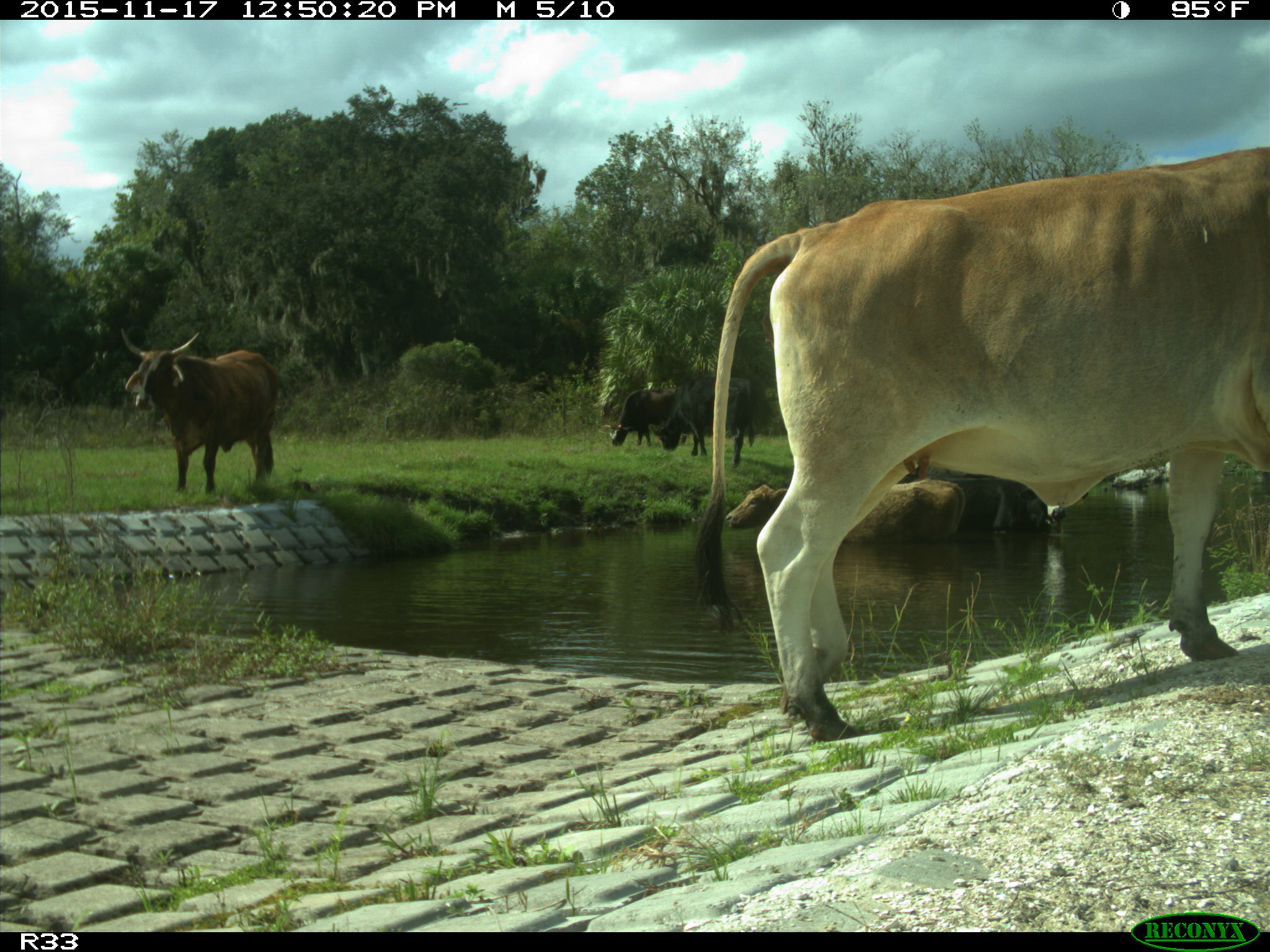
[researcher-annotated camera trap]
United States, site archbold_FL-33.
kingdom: Animalia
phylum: Chordata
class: Mammalia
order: Artiodactyla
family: Bovidae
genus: Bos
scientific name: Bos taurus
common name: domestic cow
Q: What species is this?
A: Bos taurus (domestic cow).